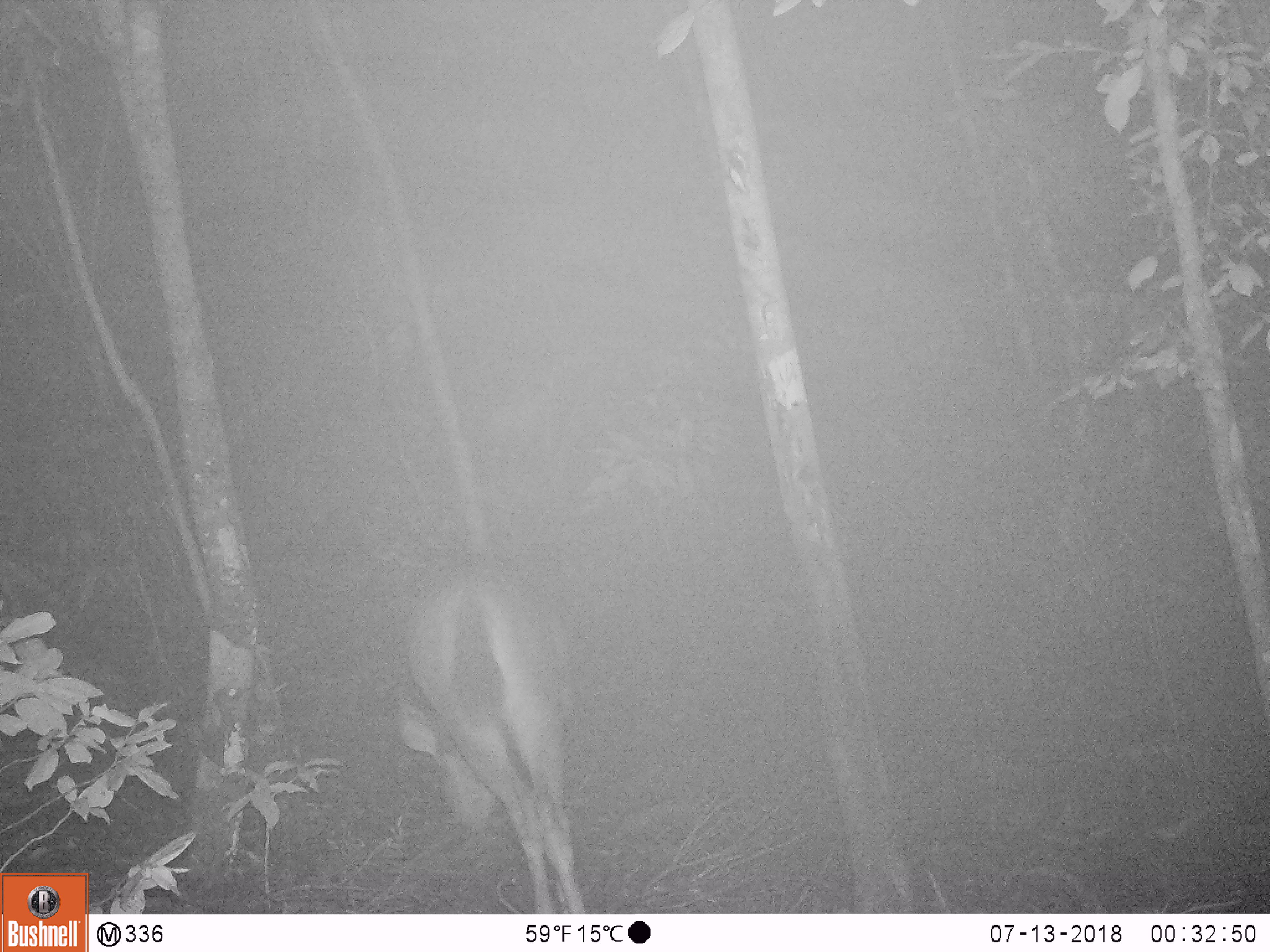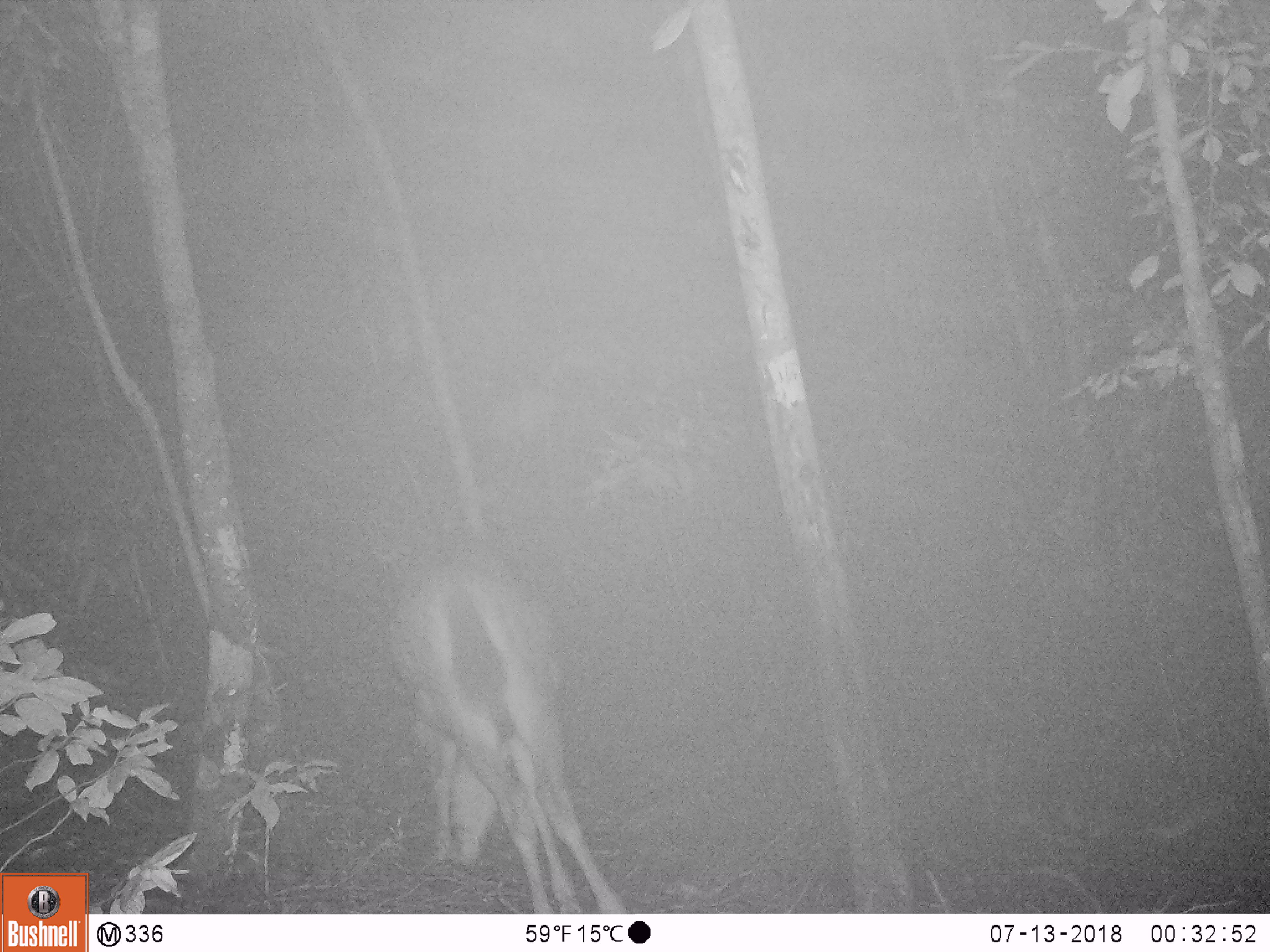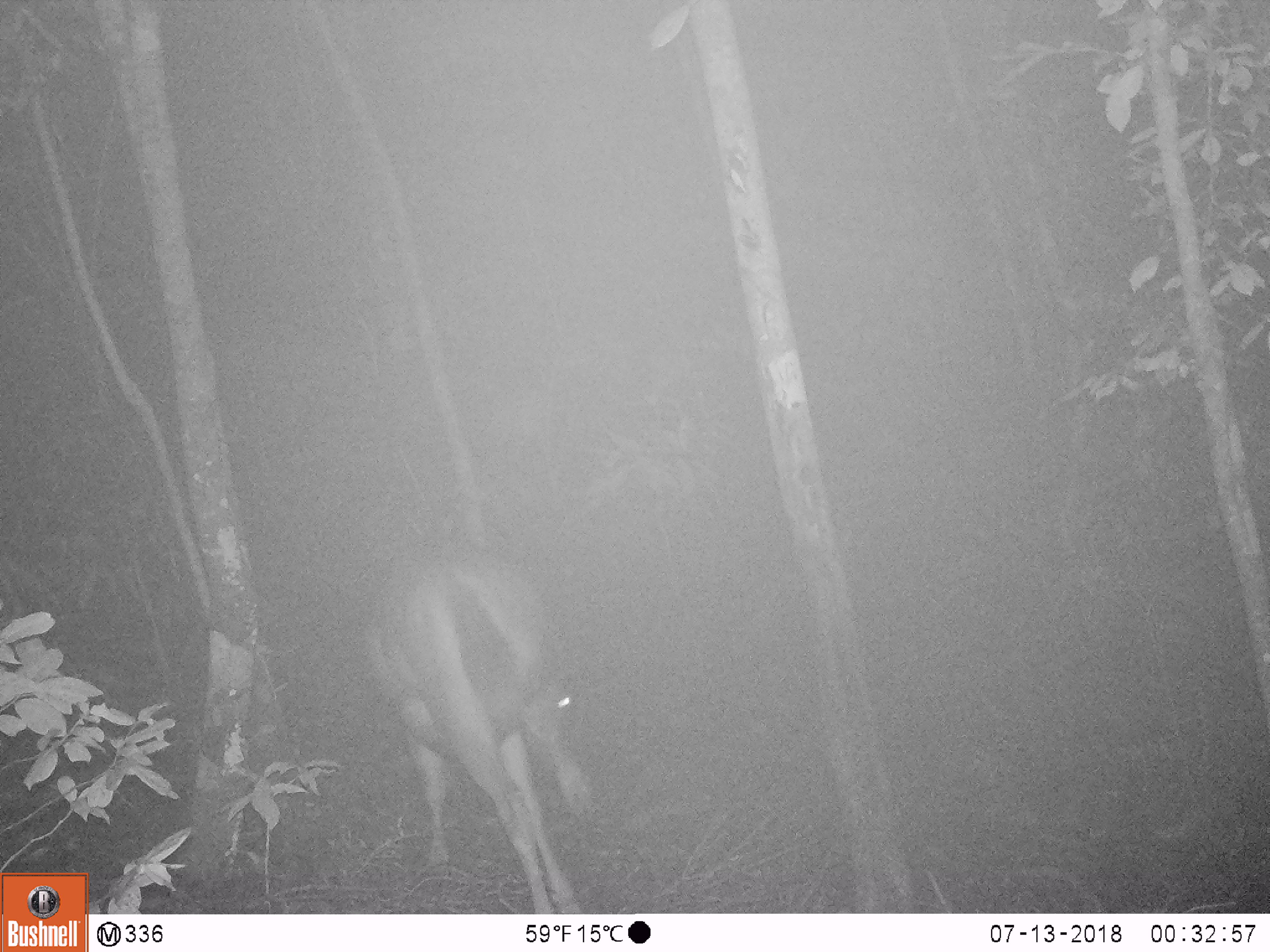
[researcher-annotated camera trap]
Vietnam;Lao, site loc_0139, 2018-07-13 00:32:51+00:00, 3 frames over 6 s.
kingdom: Animalia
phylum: Chordata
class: Mammalia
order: Artiodactyla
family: Cervidae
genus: Rusa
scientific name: Rusa unicolor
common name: sambar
Sambar (Rusa unicolor). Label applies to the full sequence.